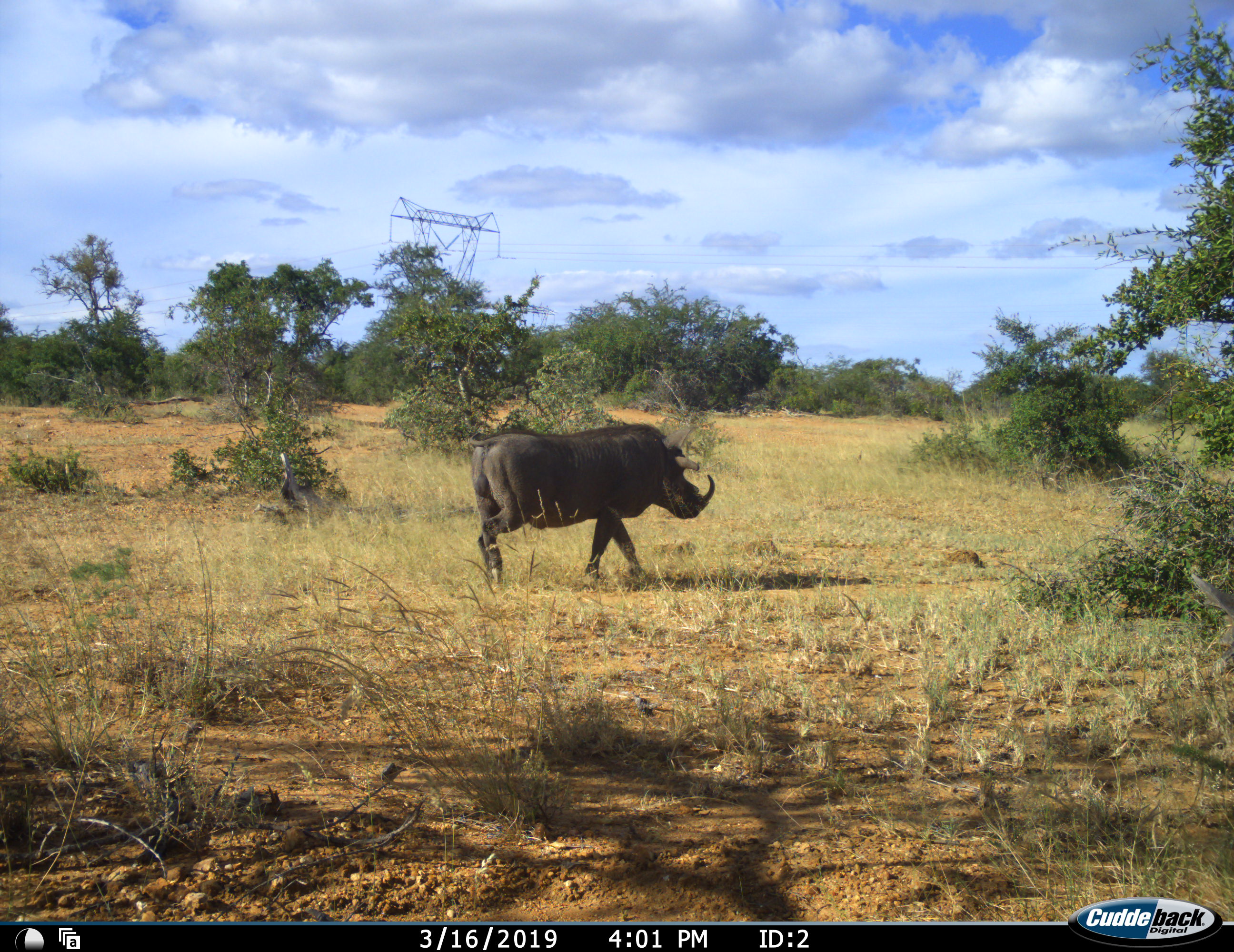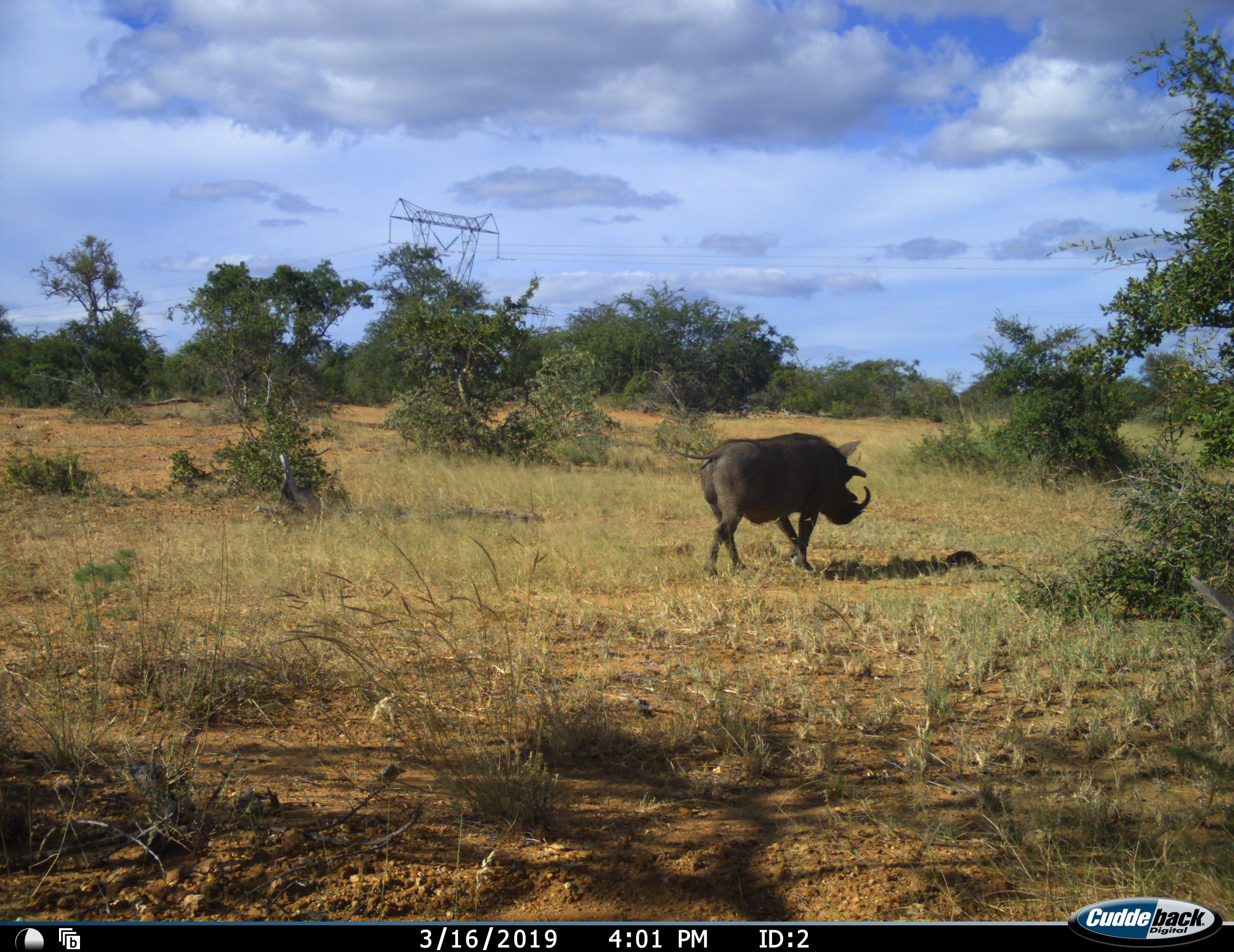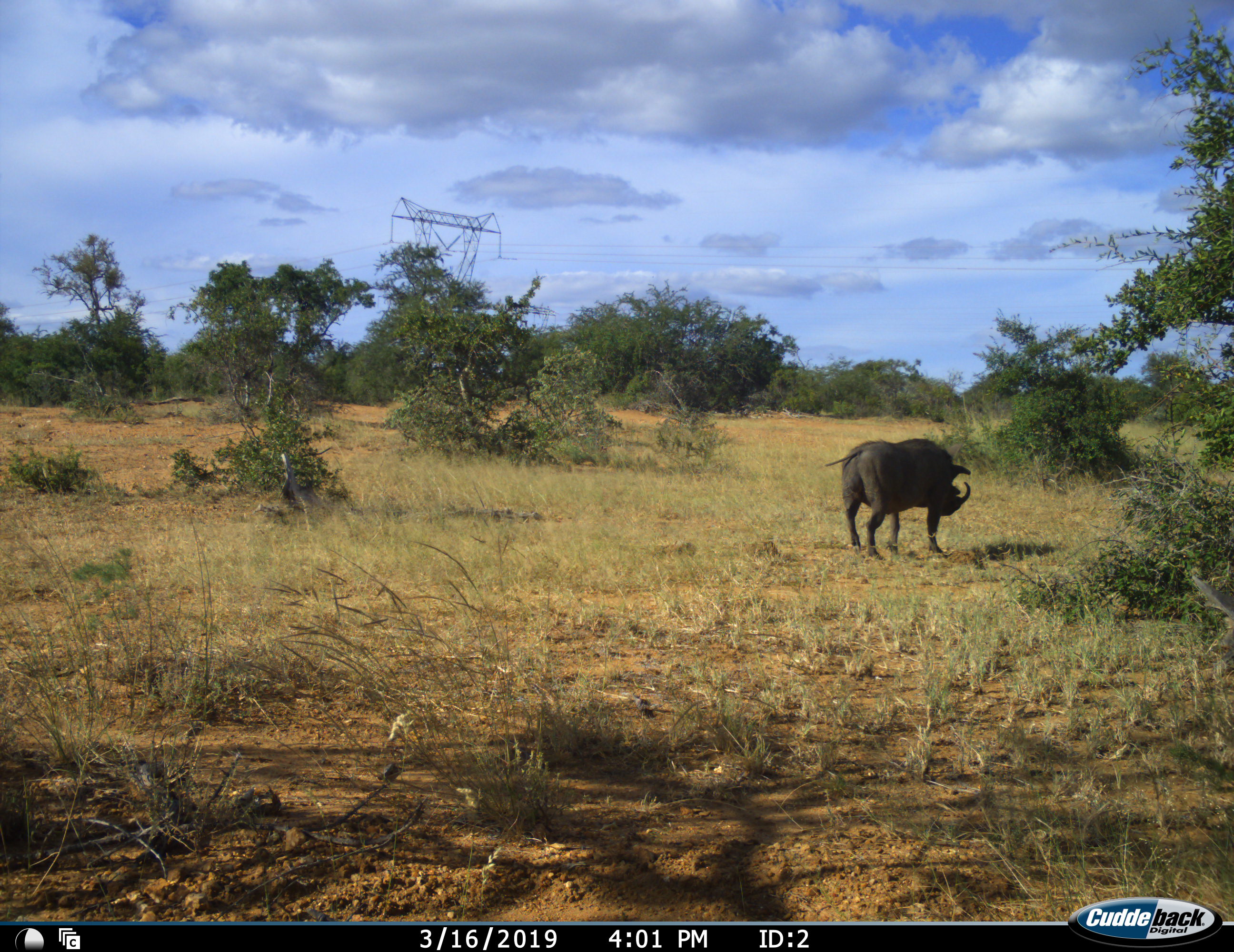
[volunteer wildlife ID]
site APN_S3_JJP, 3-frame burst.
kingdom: Animalia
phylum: Chordata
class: Mammalia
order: Artiodactyla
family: Suidae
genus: Phacochoerus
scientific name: Phacochoerus africanus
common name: warthog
Warthog (Phacochoerus africanus), count 1. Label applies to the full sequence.